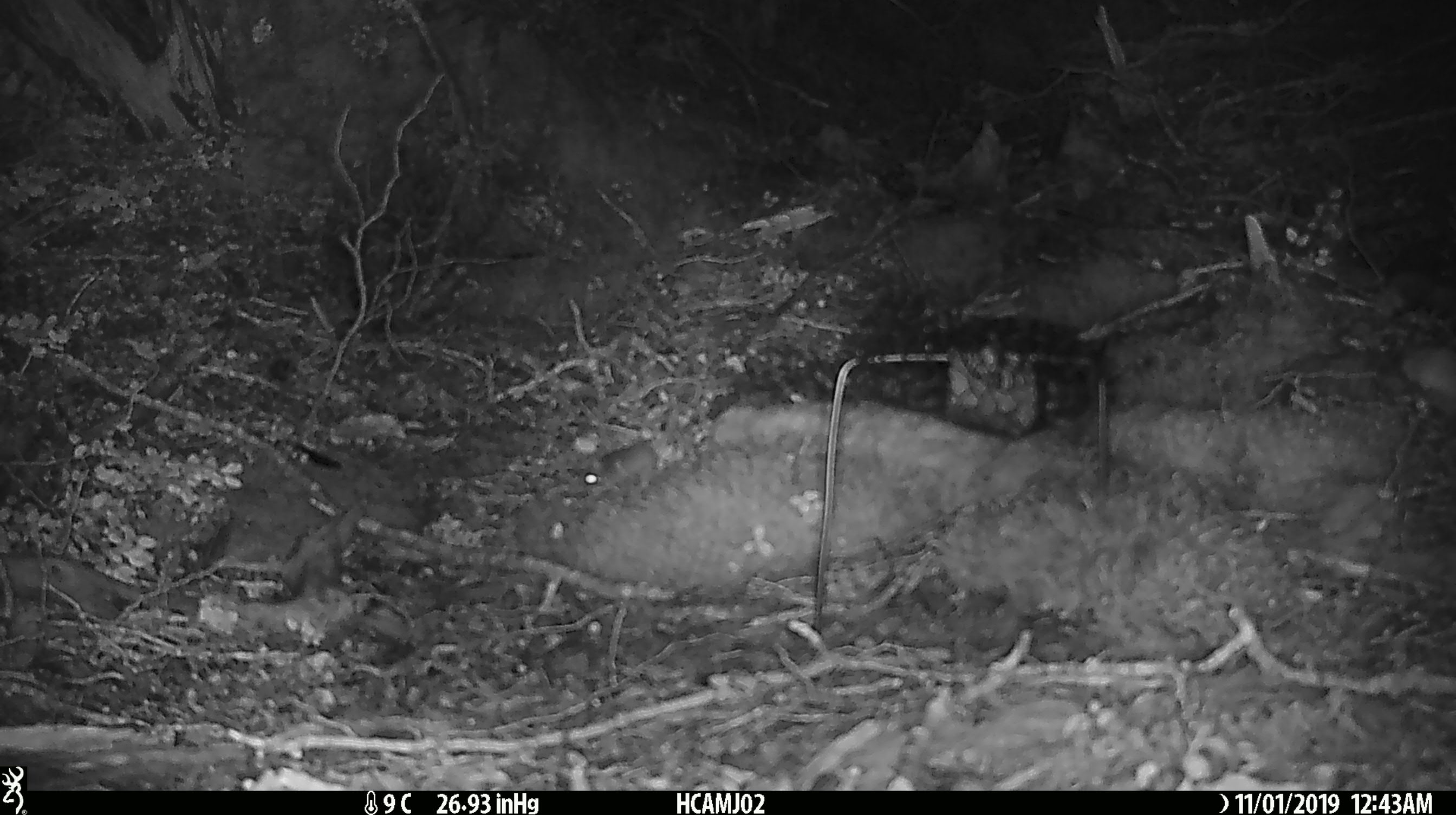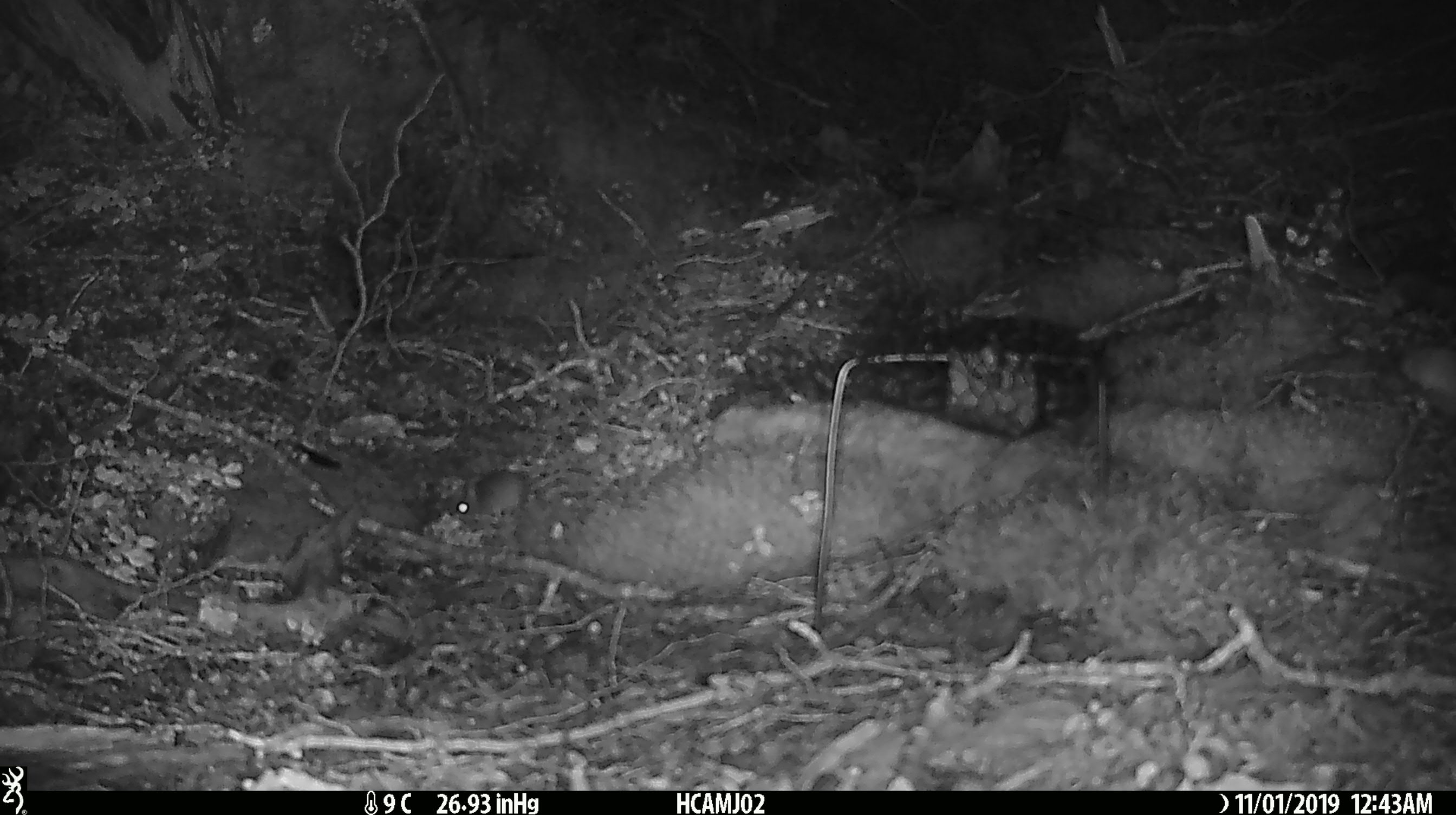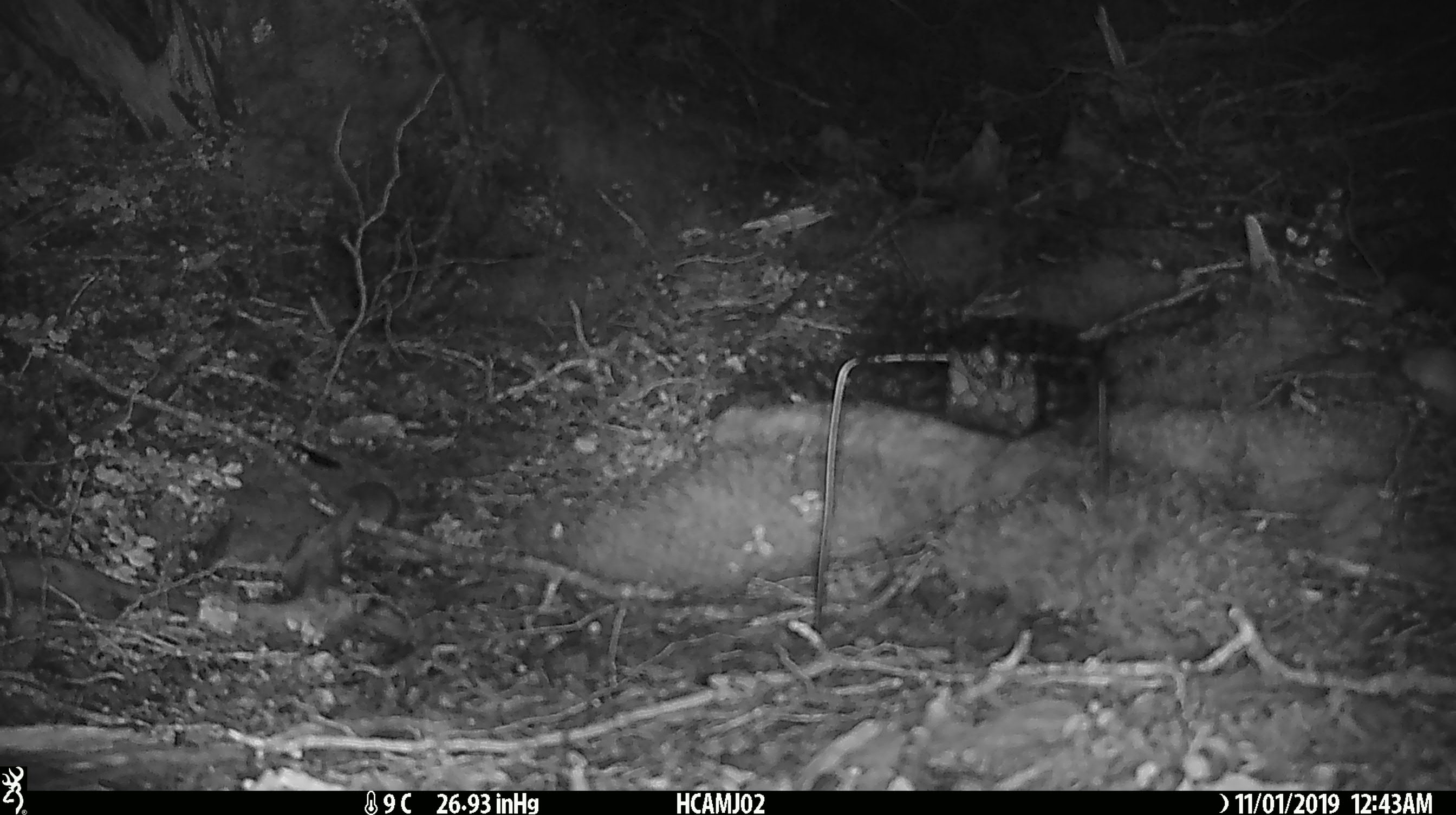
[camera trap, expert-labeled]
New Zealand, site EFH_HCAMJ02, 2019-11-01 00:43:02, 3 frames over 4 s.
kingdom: Animalia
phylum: Chordata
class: Mammalia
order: Rodentia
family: Muridae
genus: Mus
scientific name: Mus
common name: mouse